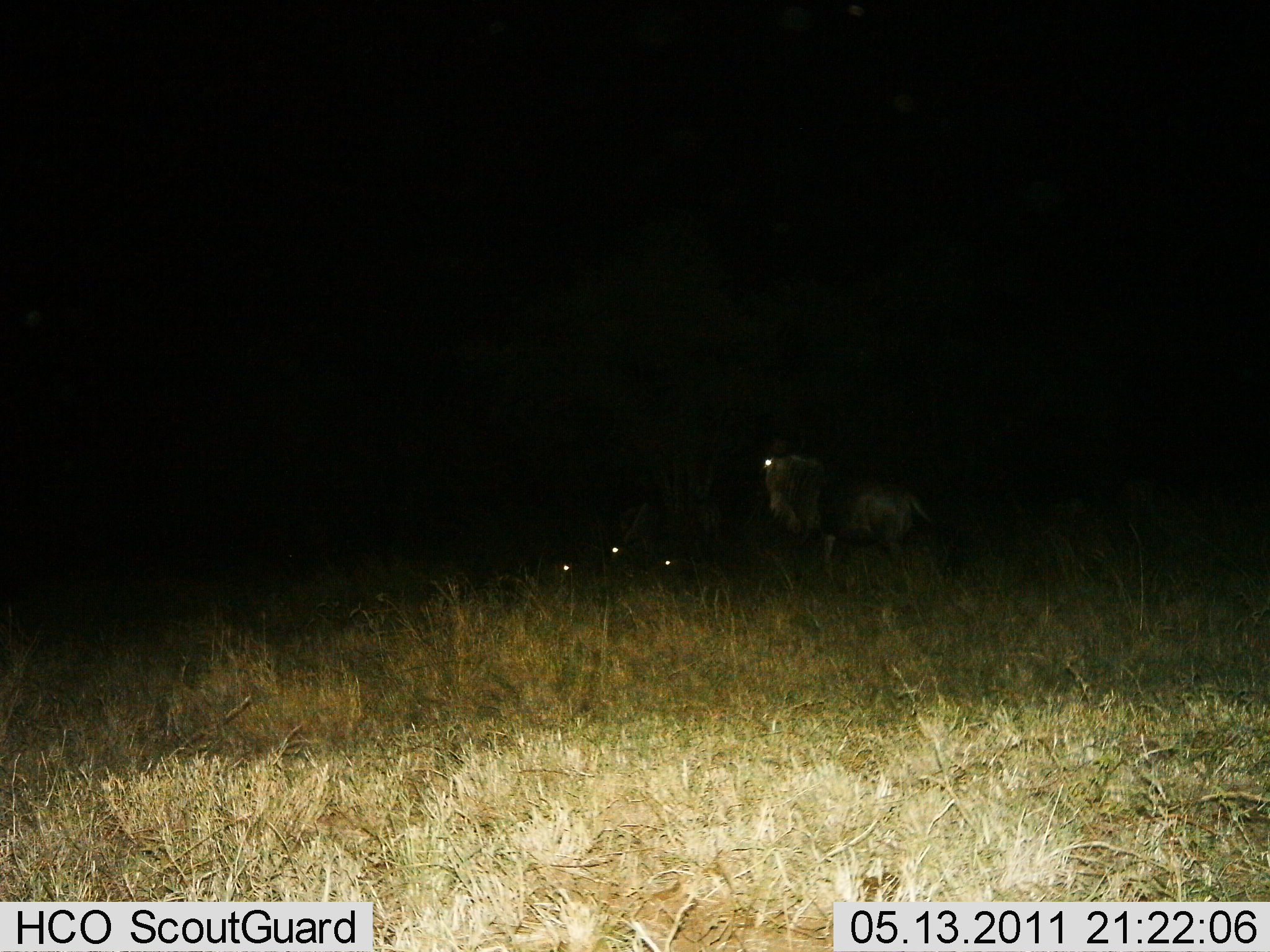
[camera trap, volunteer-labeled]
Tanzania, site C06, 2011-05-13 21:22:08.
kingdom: Animalia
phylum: Chordata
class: Mammalia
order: Artiodactyla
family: Bovidae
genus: Connochaetes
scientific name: Connochaetes taurinus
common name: blue wildebeest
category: wildebeest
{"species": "wildebeest (blue wildebeest) (Connochaetes taurinus)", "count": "4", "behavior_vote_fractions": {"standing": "60%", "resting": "40%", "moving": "20%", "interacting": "0%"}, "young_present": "0%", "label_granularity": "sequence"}